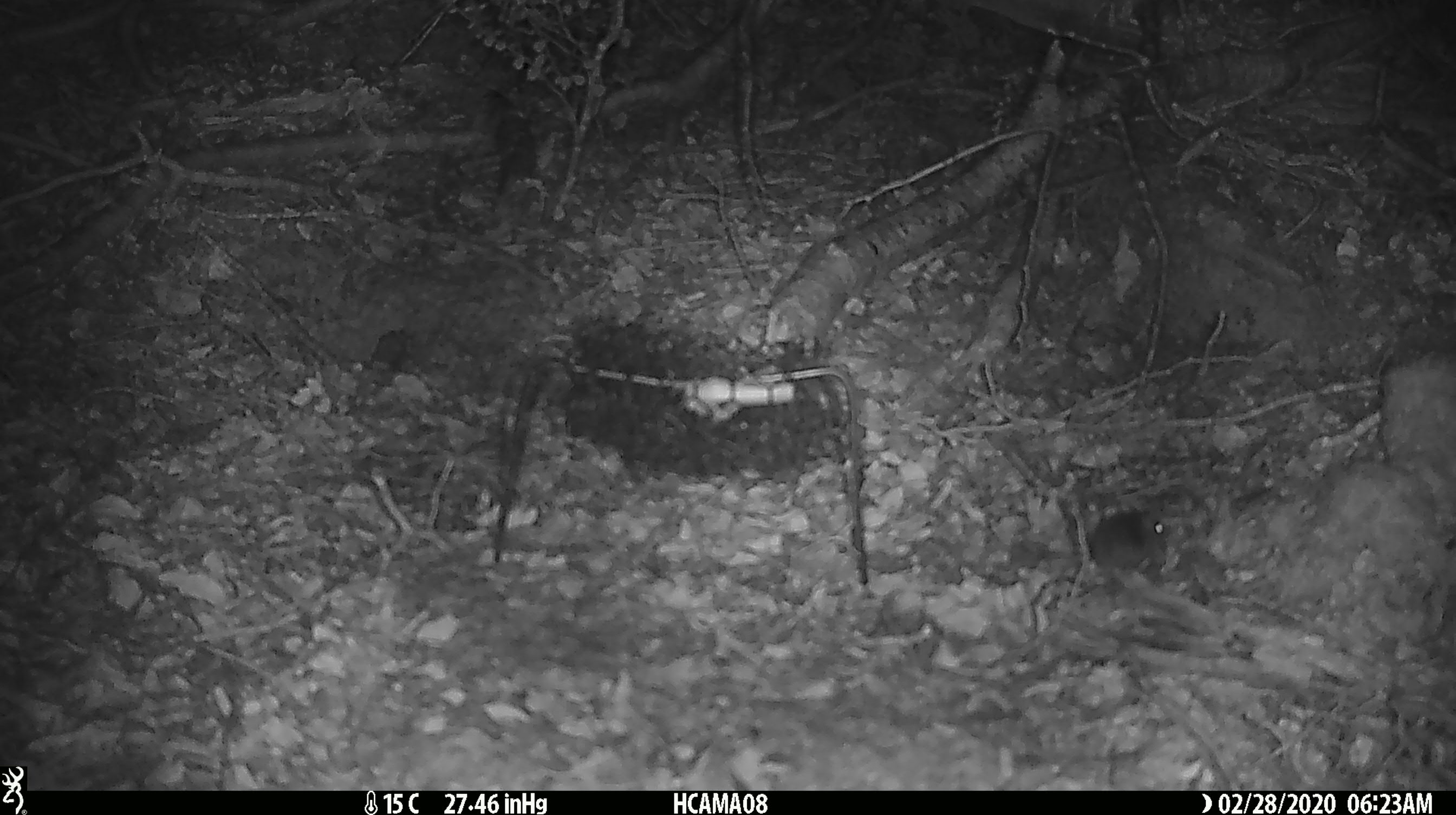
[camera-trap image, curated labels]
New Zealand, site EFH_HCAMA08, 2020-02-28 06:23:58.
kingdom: Animalia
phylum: Chordata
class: Mammalia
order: Rodentia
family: Muridae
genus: Mus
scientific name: Mus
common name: mouse